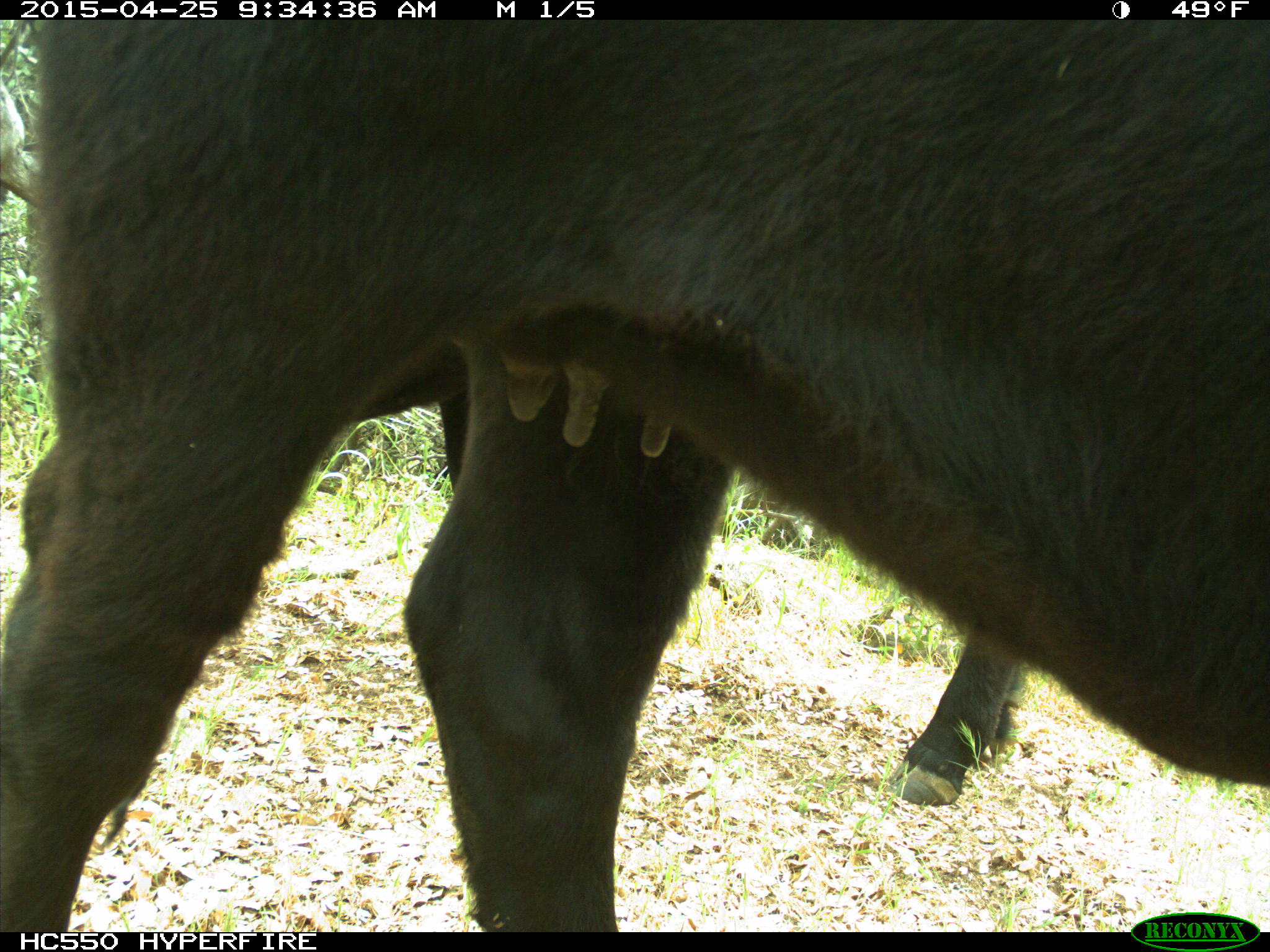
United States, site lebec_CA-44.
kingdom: Animalia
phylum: Chordata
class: Mammalia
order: Artiodactyla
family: Suidae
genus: Sus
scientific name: Sus scrofa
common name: wild boar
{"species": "Sus scrofa (wild boar)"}